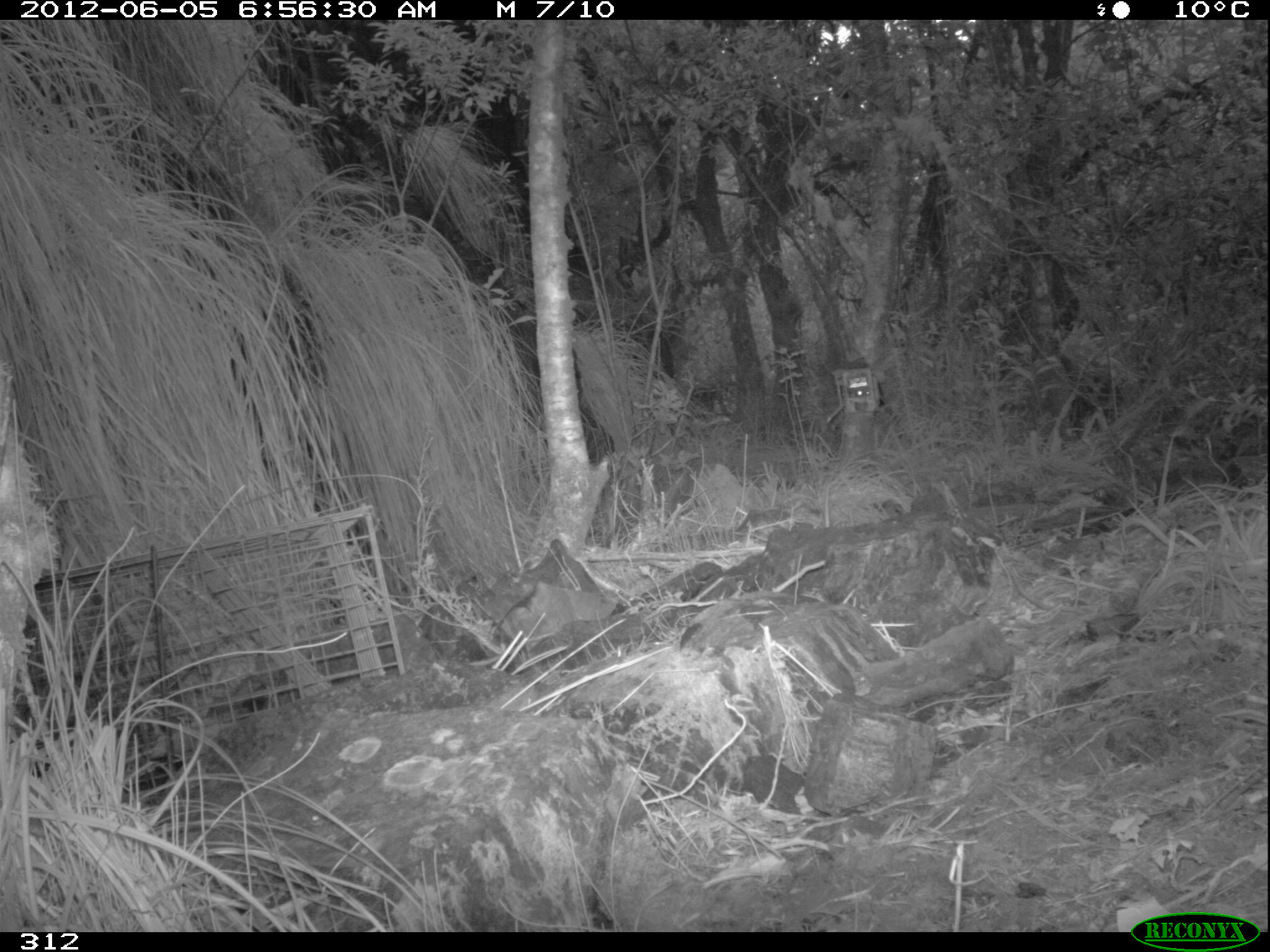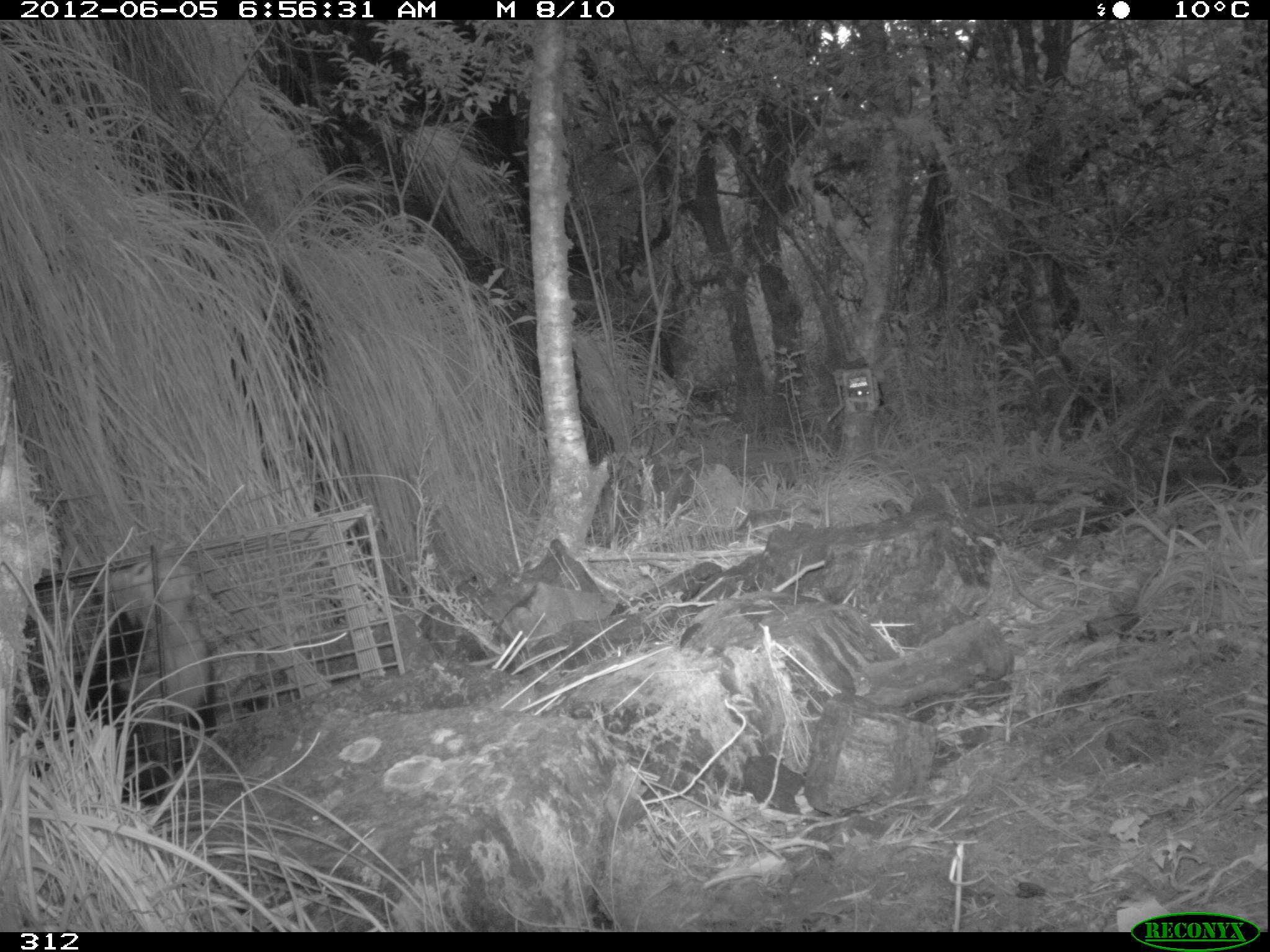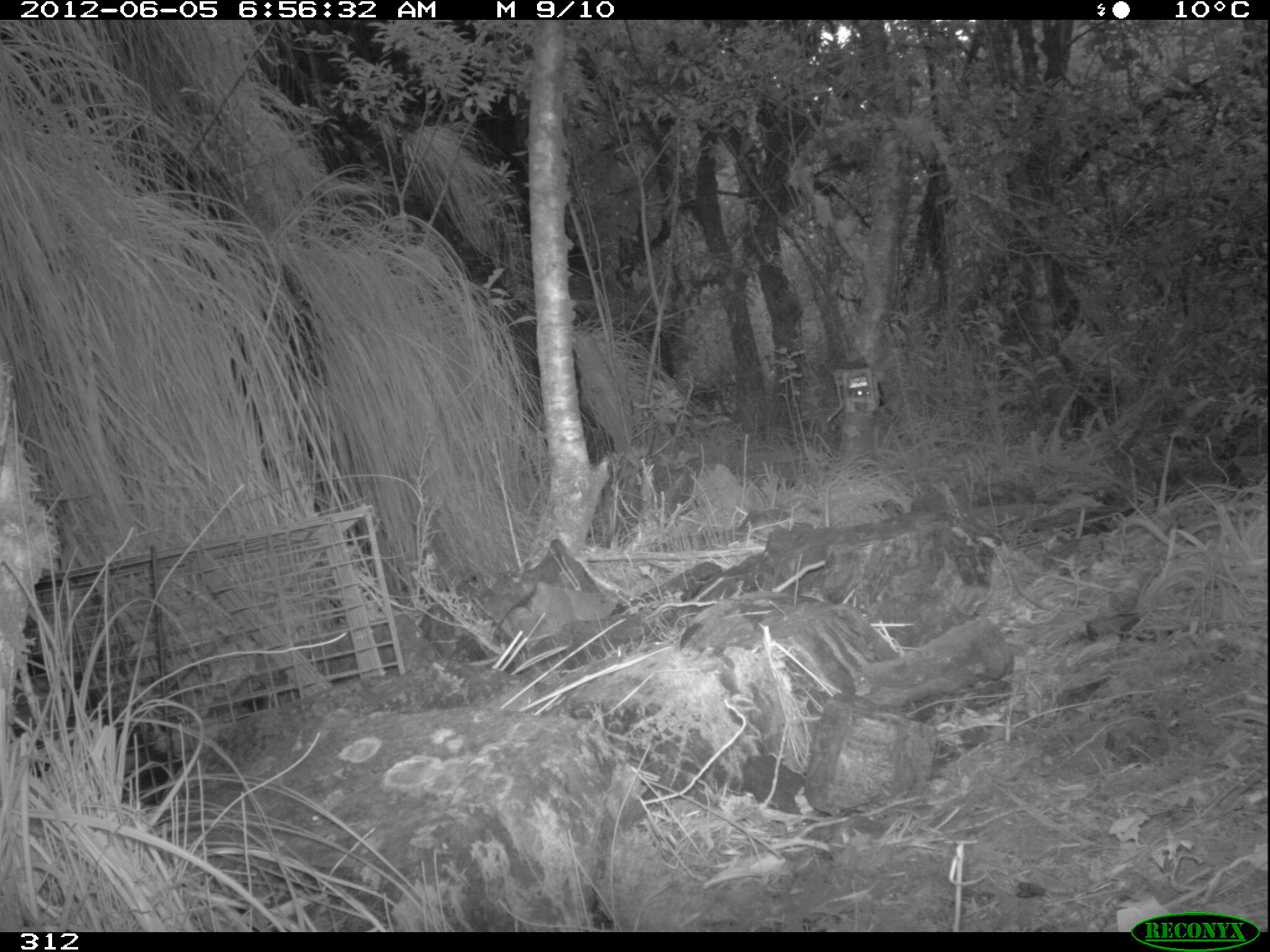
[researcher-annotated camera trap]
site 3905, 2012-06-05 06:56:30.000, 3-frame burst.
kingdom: Animalia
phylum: Chordata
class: Mammalia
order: Didelphimorphia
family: Didelphidae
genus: Didelphis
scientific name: Didelphis pernigra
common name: andean white-eared opossum